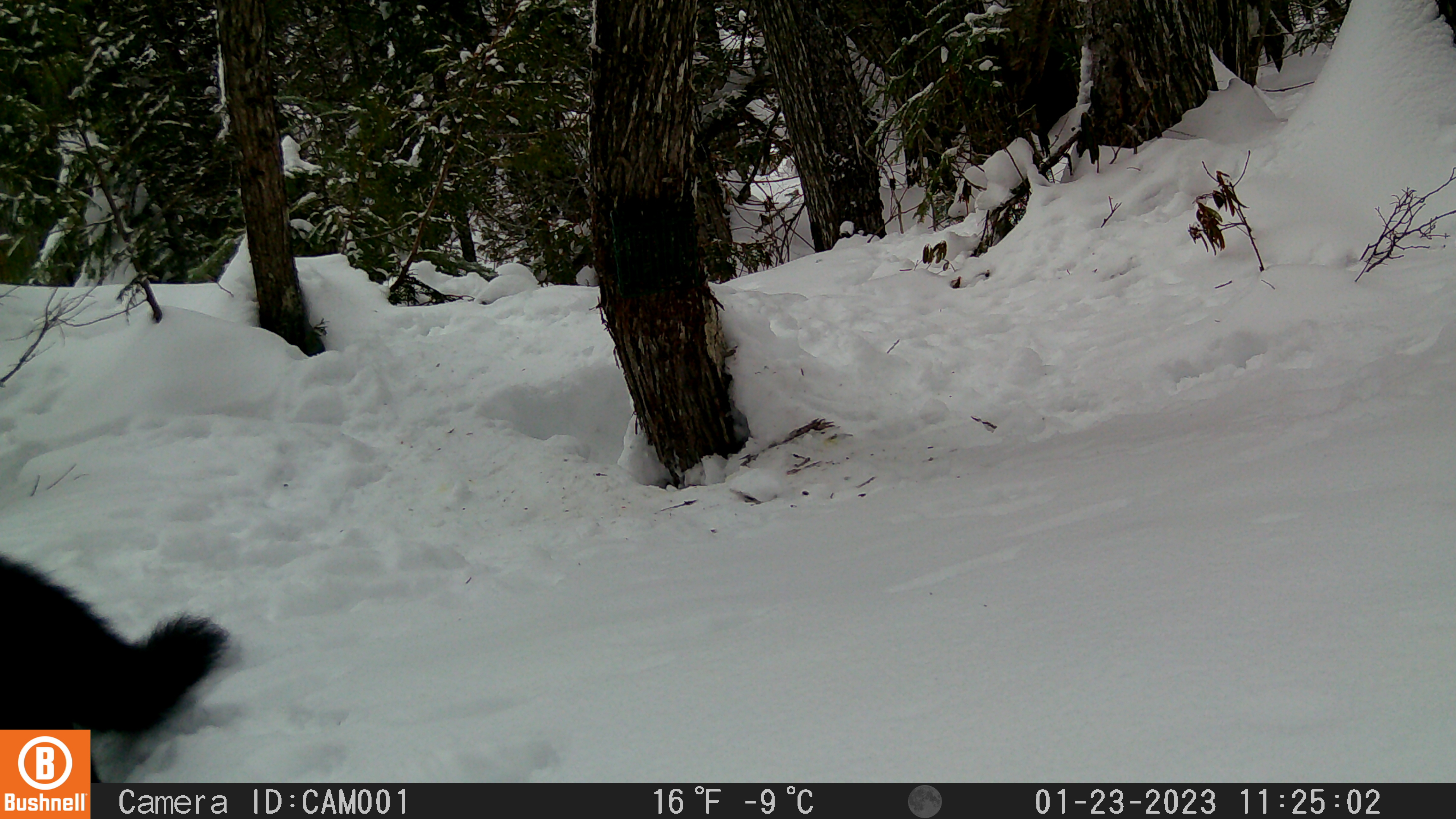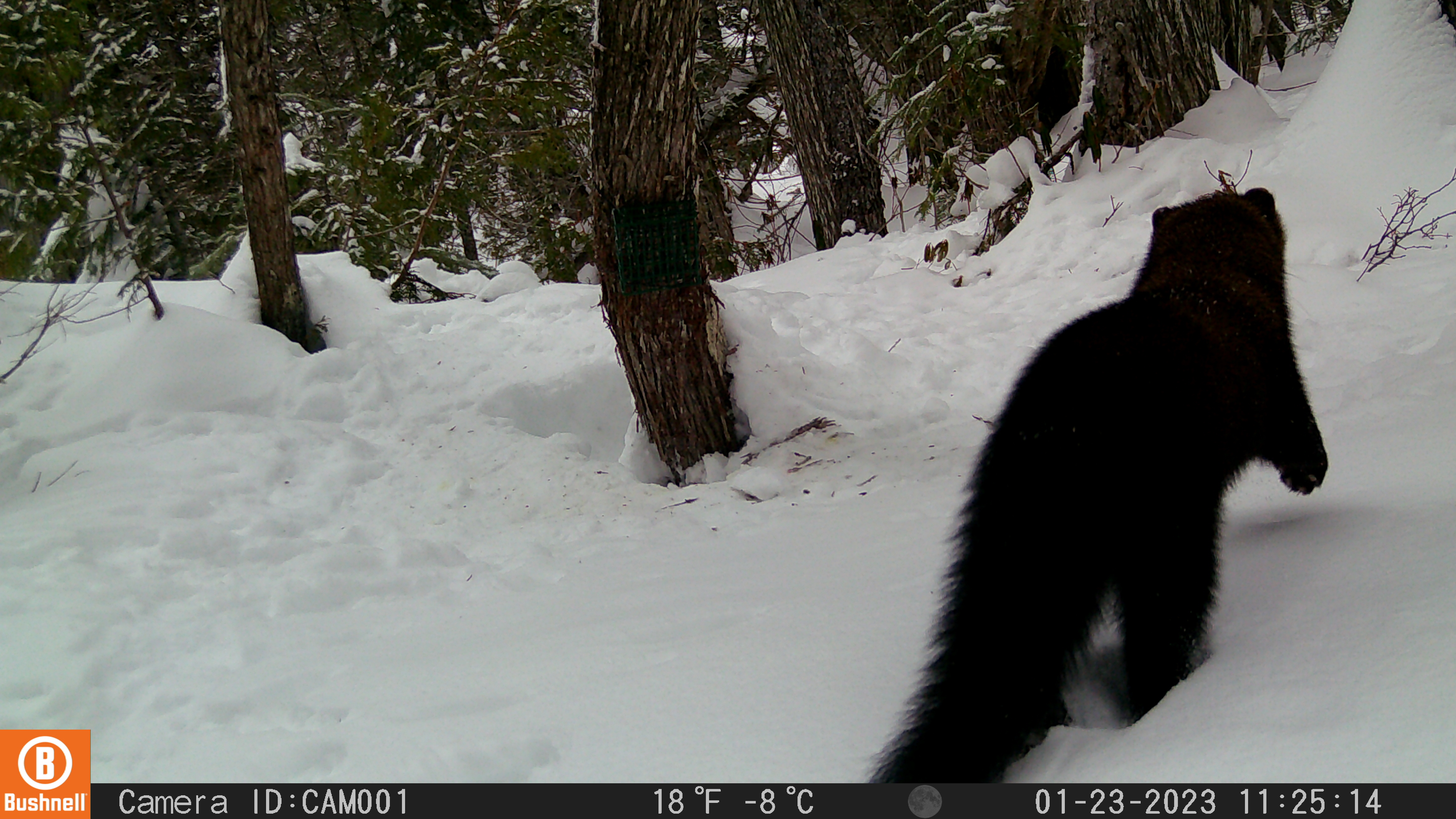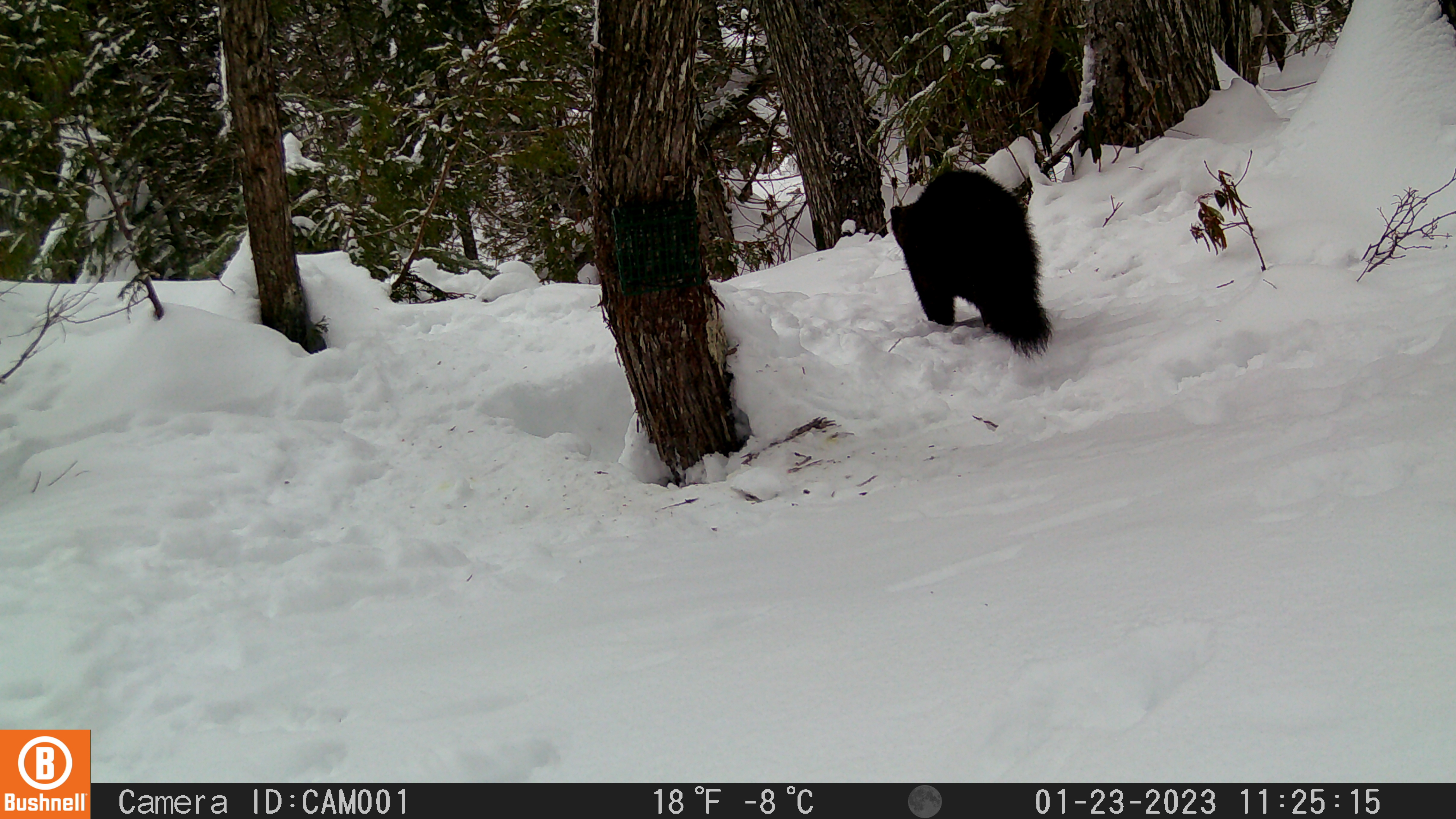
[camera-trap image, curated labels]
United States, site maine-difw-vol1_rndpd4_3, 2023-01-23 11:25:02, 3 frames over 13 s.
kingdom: Animalia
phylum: Chordata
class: Mammalia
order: Carnivora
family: Mustelidae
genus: Pekania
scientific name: Pekania pennanti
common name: fisher